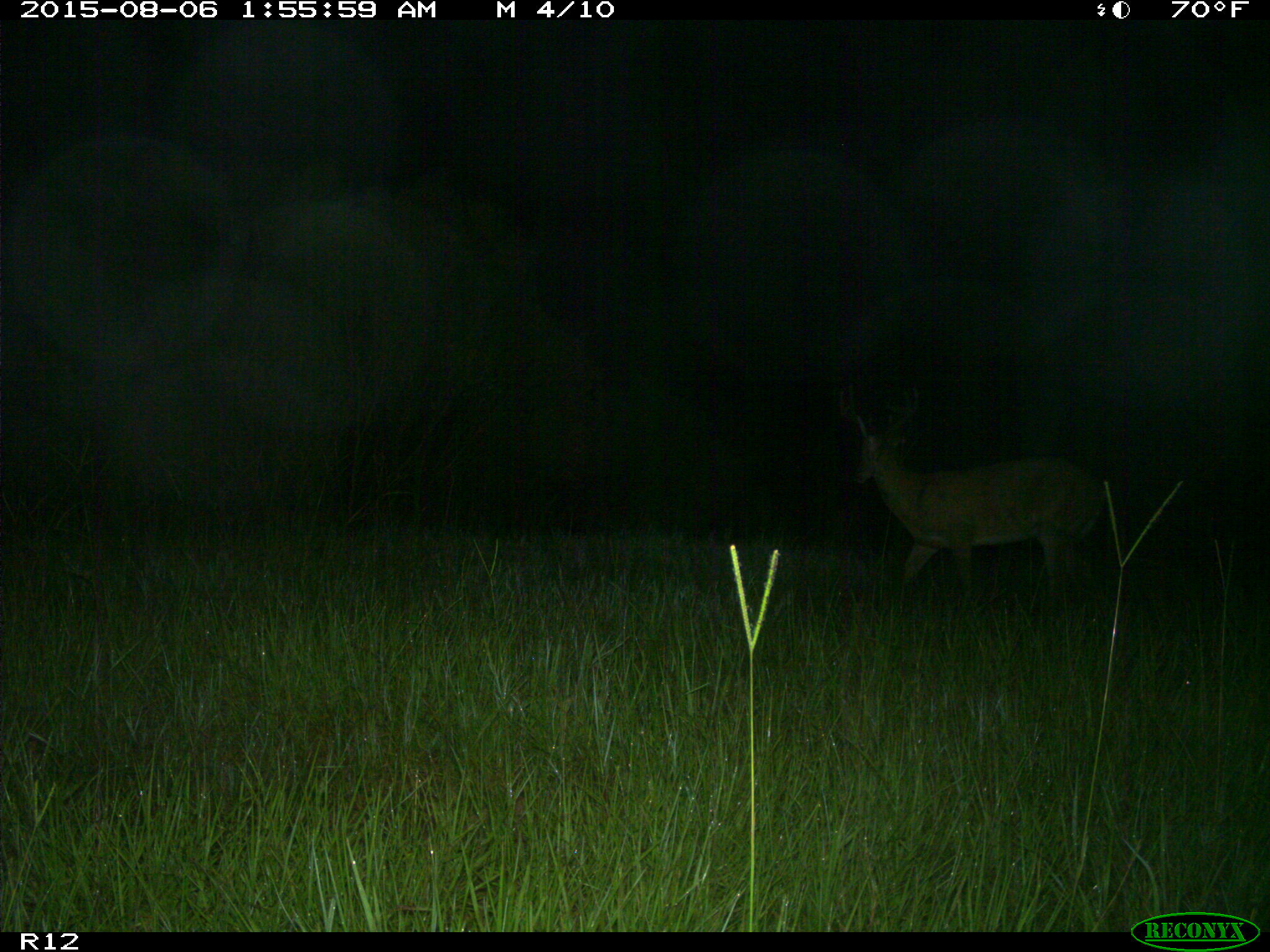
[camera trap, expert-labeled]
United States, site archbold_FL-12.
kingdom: Animalia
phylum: Chordata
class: Mammalia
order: Artiodactyla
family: Cervidae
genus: Odocoileus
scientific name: Odocoileus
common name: deer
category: unidentified deer